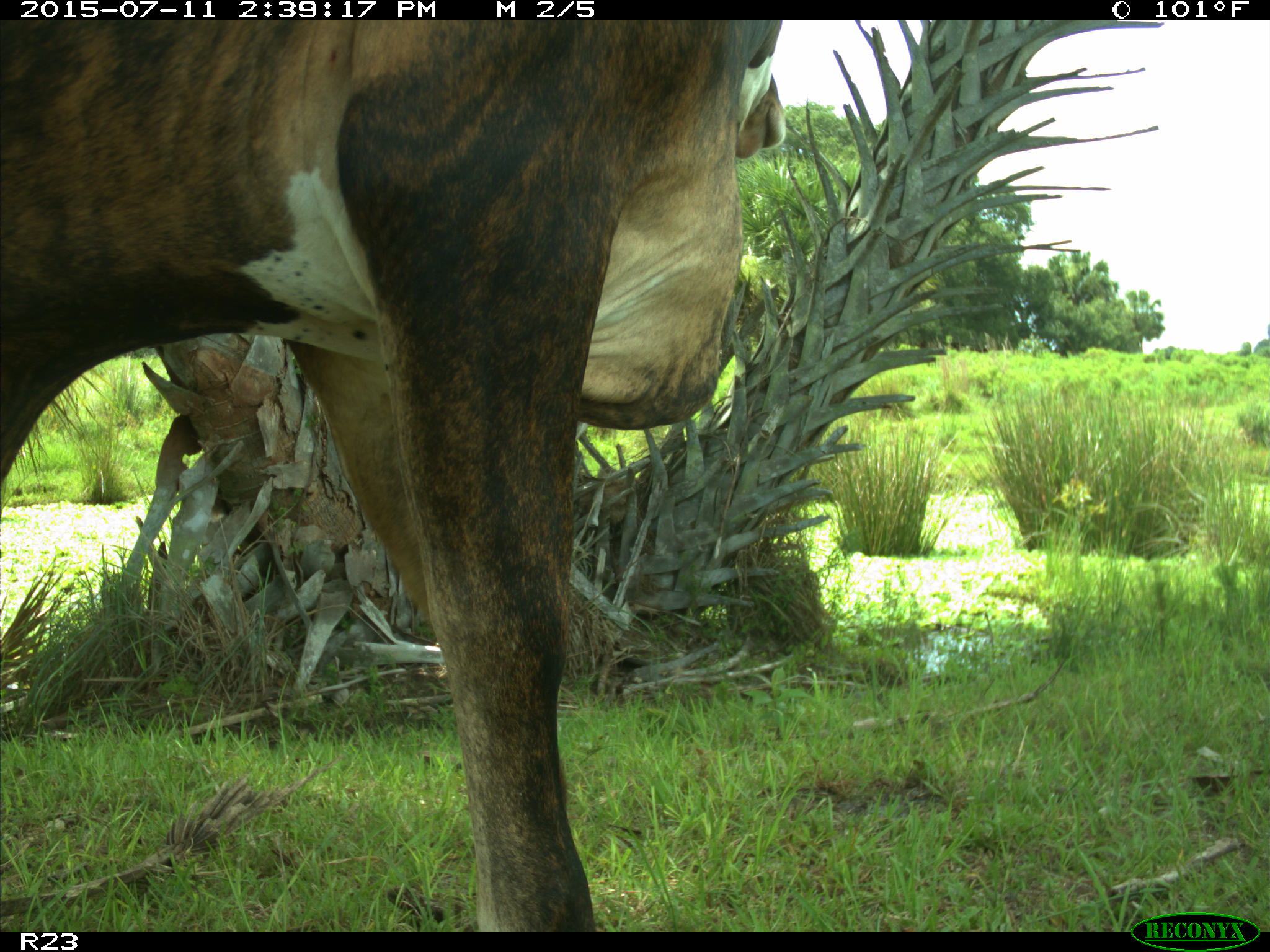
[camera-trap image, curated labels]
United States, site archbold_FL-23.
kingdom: Animalia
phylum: Chordata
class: Mammalia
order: Artiodactyla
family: Bovidae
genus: Bos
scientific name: Bos taurus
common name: domestic cow